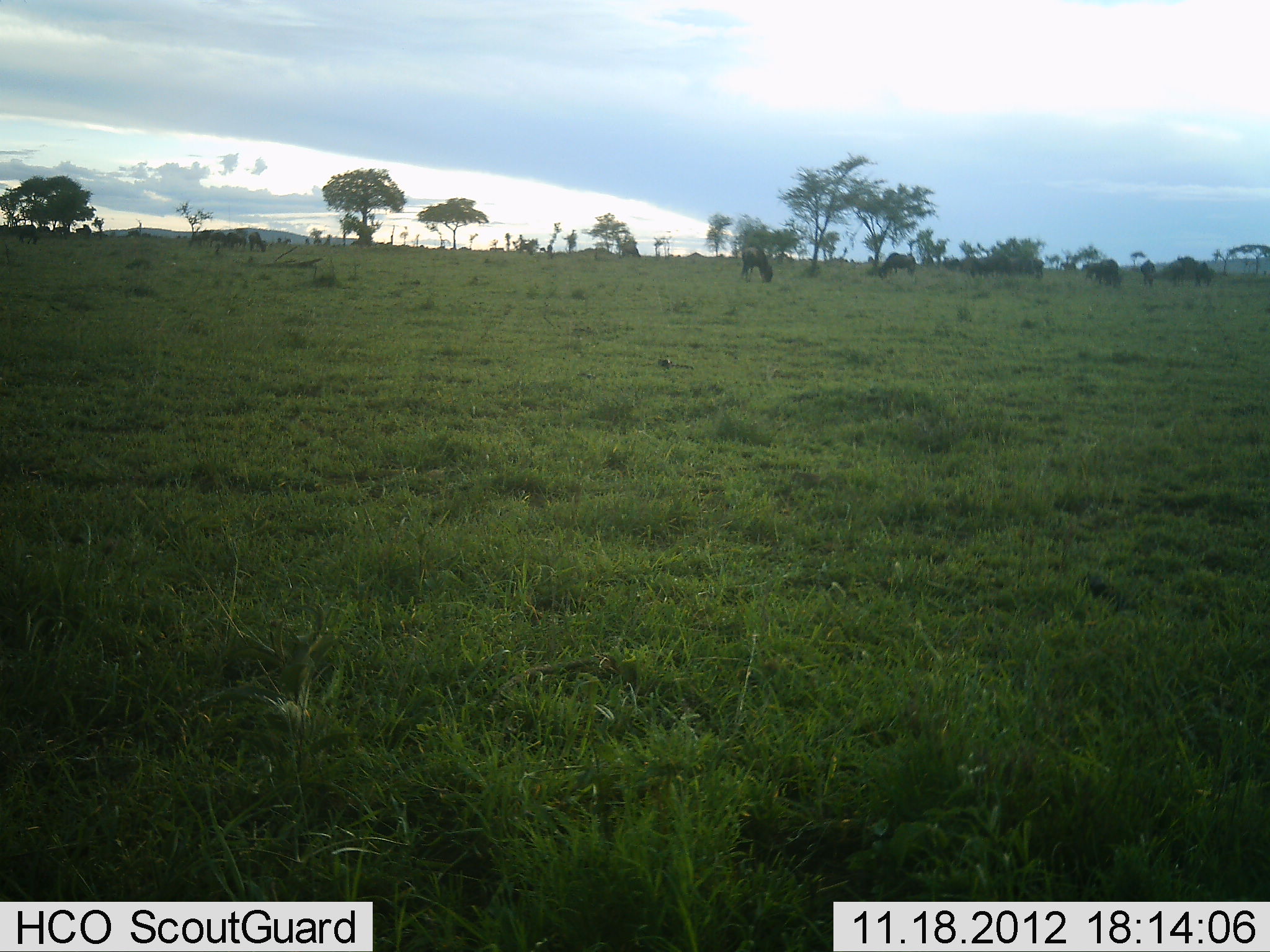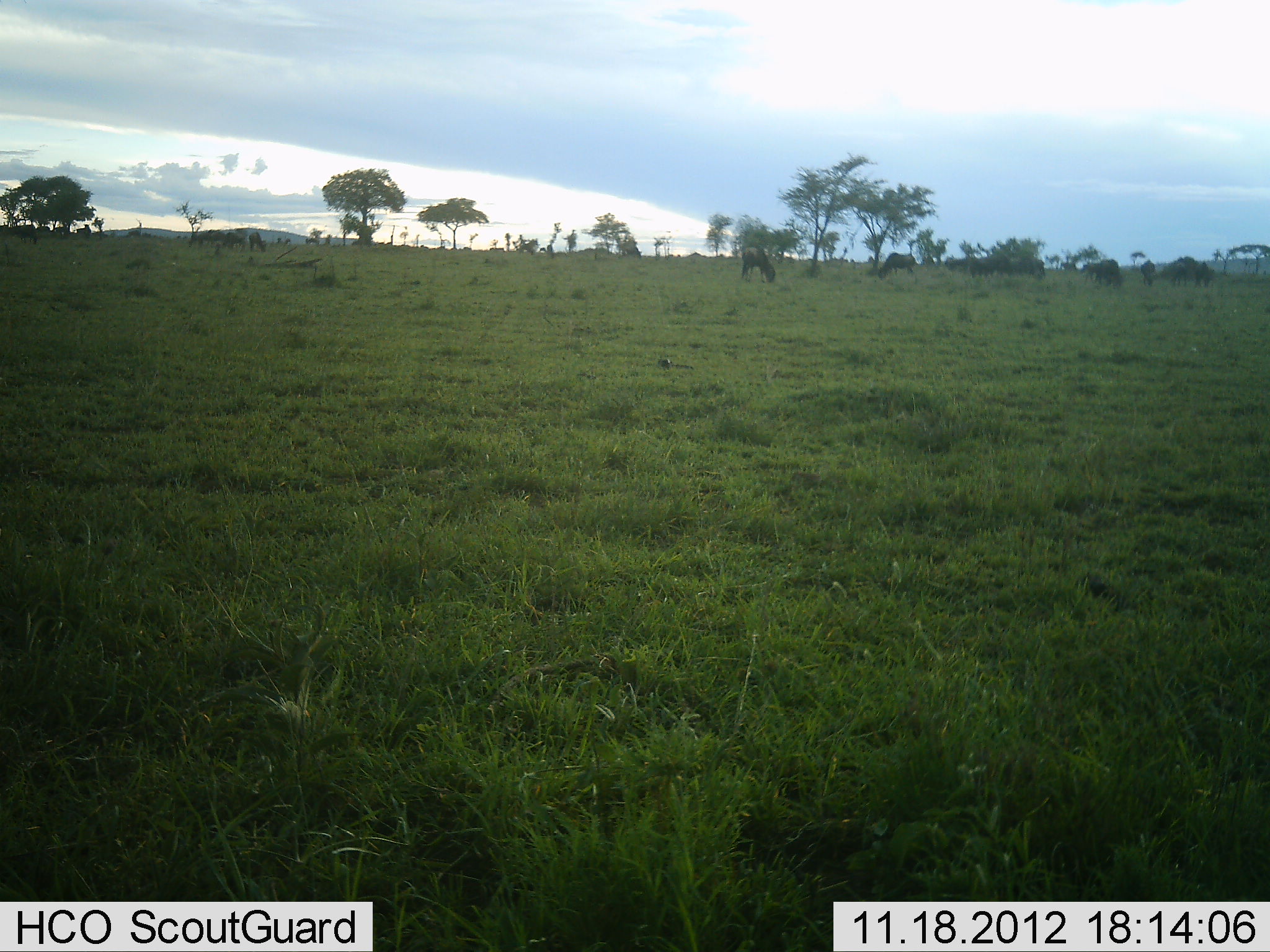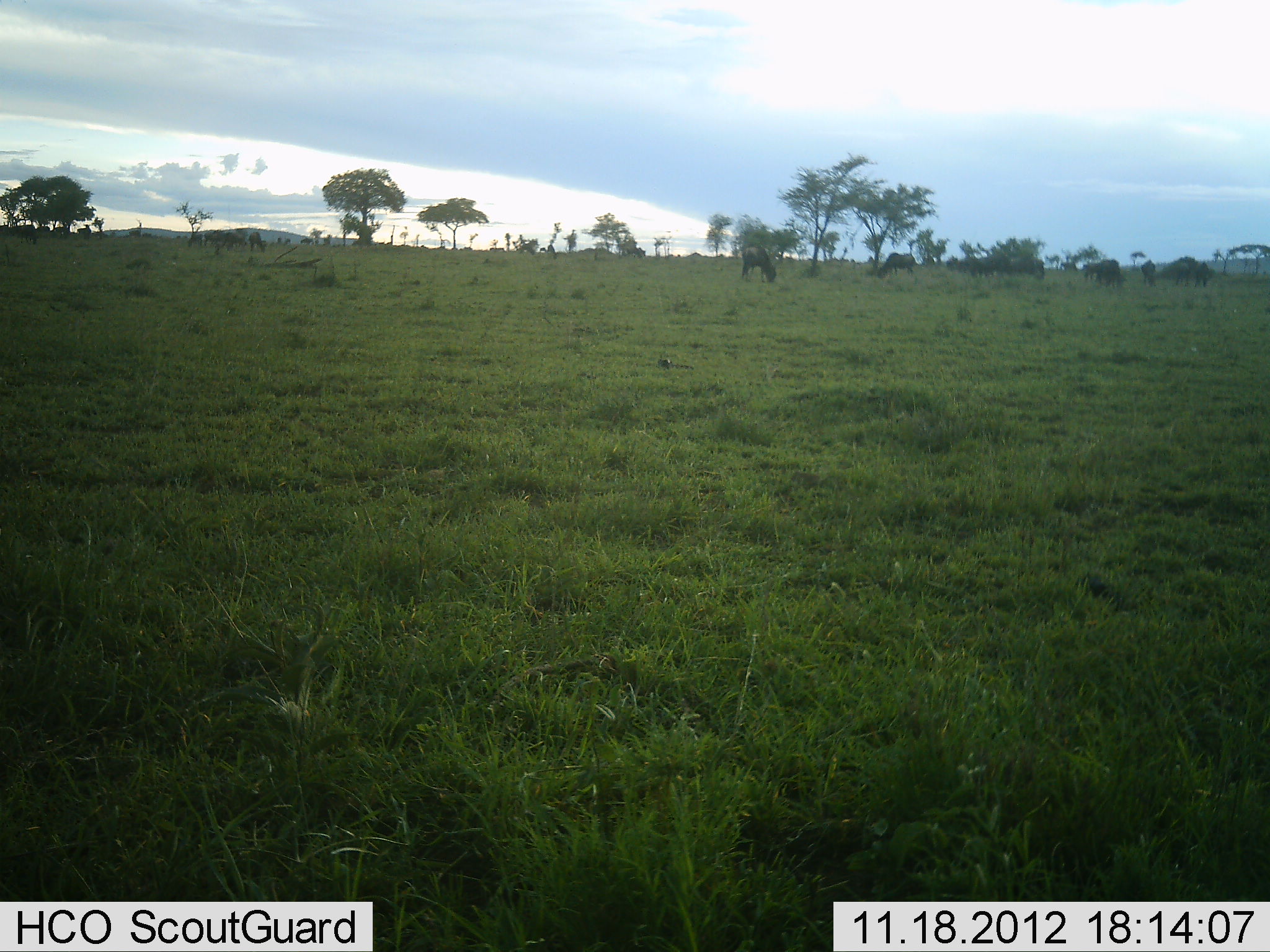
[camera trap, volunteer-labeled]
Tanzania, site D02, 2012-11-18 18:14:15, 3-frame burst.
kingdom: Animalia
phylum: Chordata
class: Mammalia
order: Artiodactyla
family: Bovidae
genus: Connochaetes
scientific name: Connochaetes taurinus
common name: blue wildebeest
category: wildebeest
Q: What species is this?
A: Wildebeest (blue wildebeest) (Connochaetes taurinus).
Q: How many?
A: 11-50.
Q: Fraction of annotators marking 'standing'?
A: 40%.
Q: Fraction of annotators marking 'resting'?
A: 0%.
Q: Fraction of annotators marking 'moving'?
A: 30%.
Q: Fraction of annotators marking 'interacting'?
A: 0%.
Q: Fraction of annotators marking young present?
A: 0%.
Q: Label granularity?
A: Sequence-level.